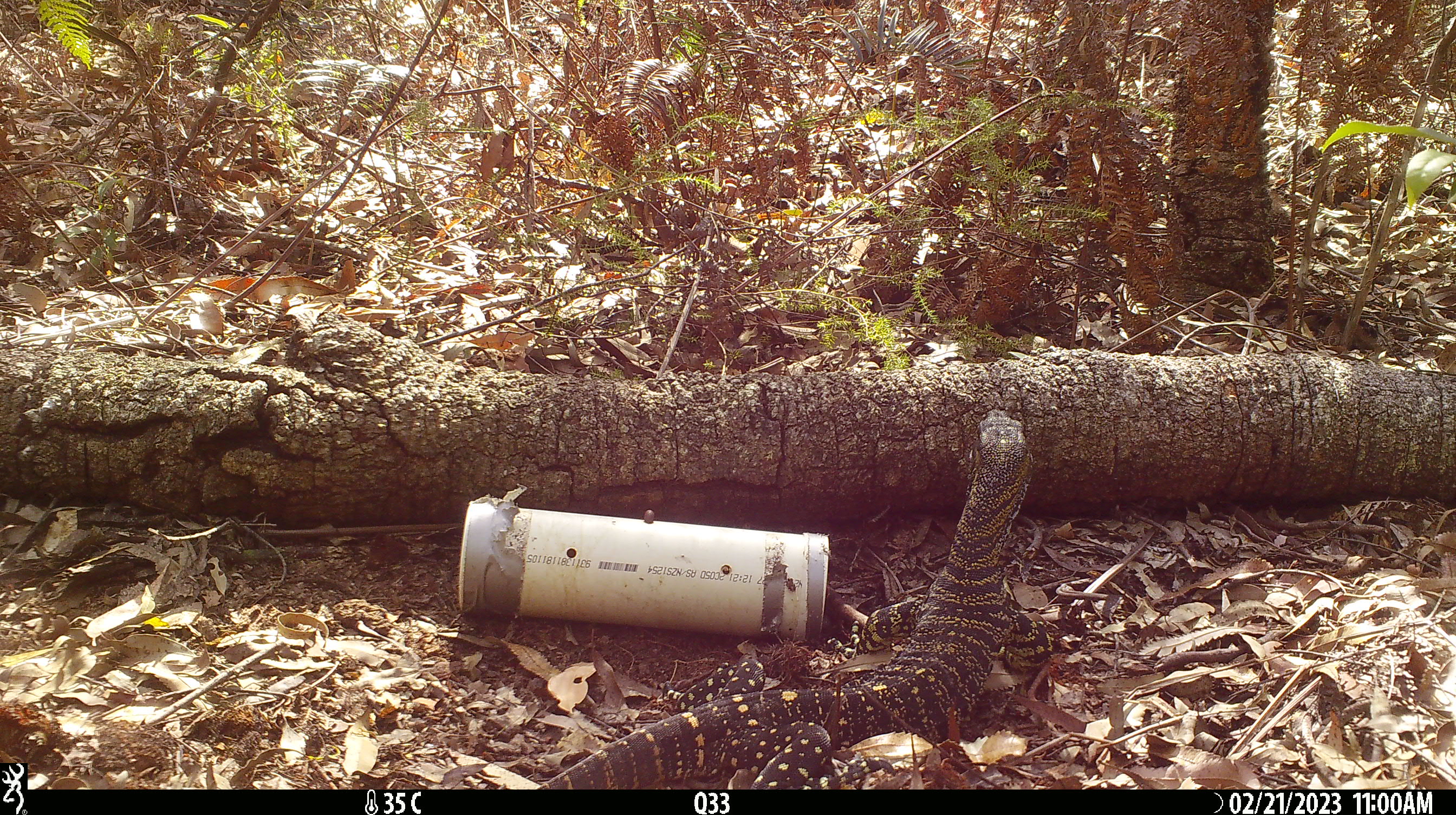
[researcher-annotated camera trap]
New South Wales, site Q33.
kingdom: Animalia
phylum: Chordata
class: Reptilia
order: Squamata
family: Varanidae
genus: Varanus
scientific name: Varanus varius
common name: lace monitor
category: goanna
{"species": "goanna (lace monitor) (Varanus varius)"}